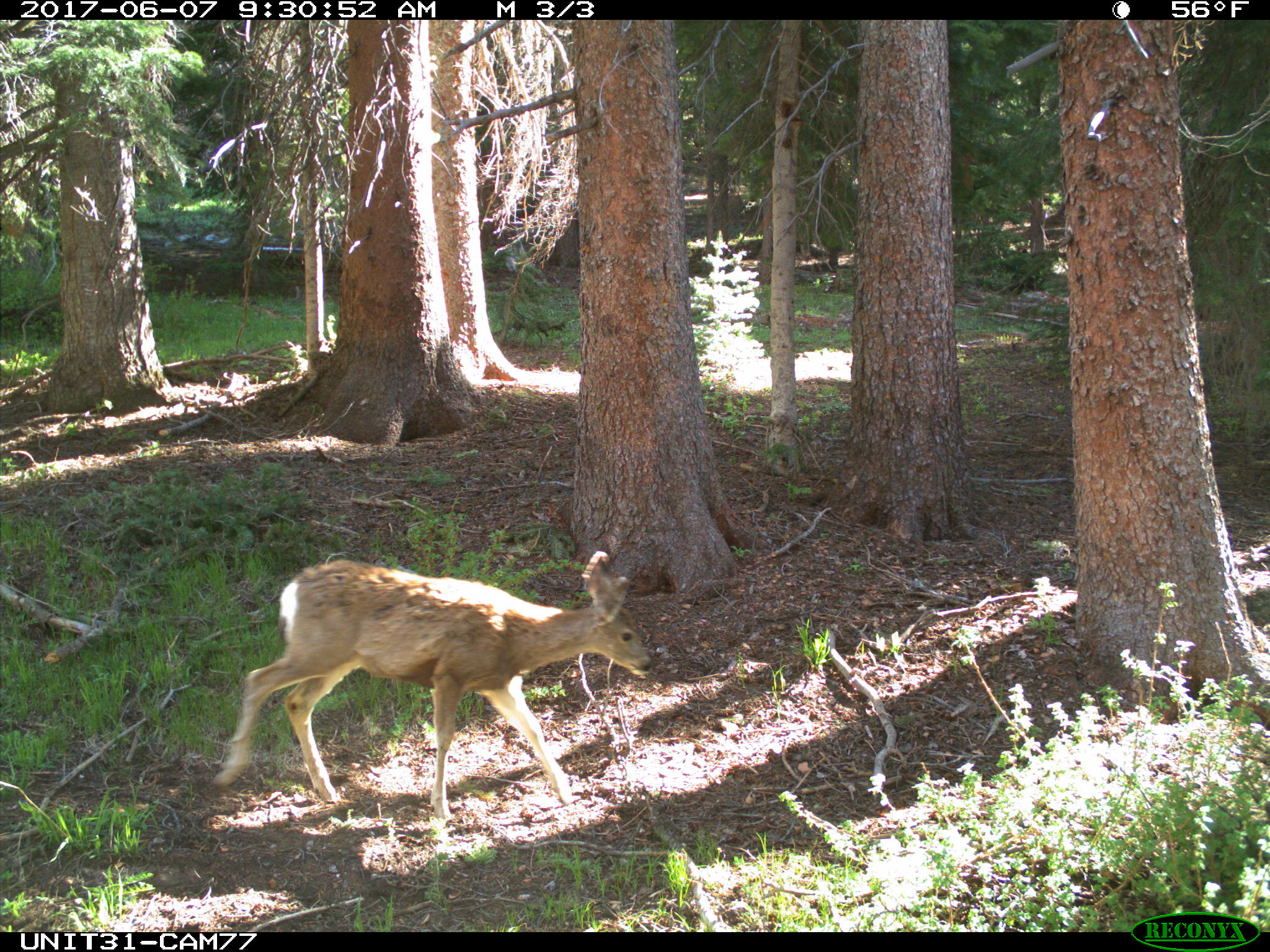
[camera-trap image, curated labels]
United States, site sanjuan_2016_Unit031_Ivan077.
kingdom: Animalia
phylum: Chordata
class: Mammalia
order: Artiodactyla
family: Cervidae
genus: Odocoileus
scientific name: Odocoileus hemionus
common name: mule deer